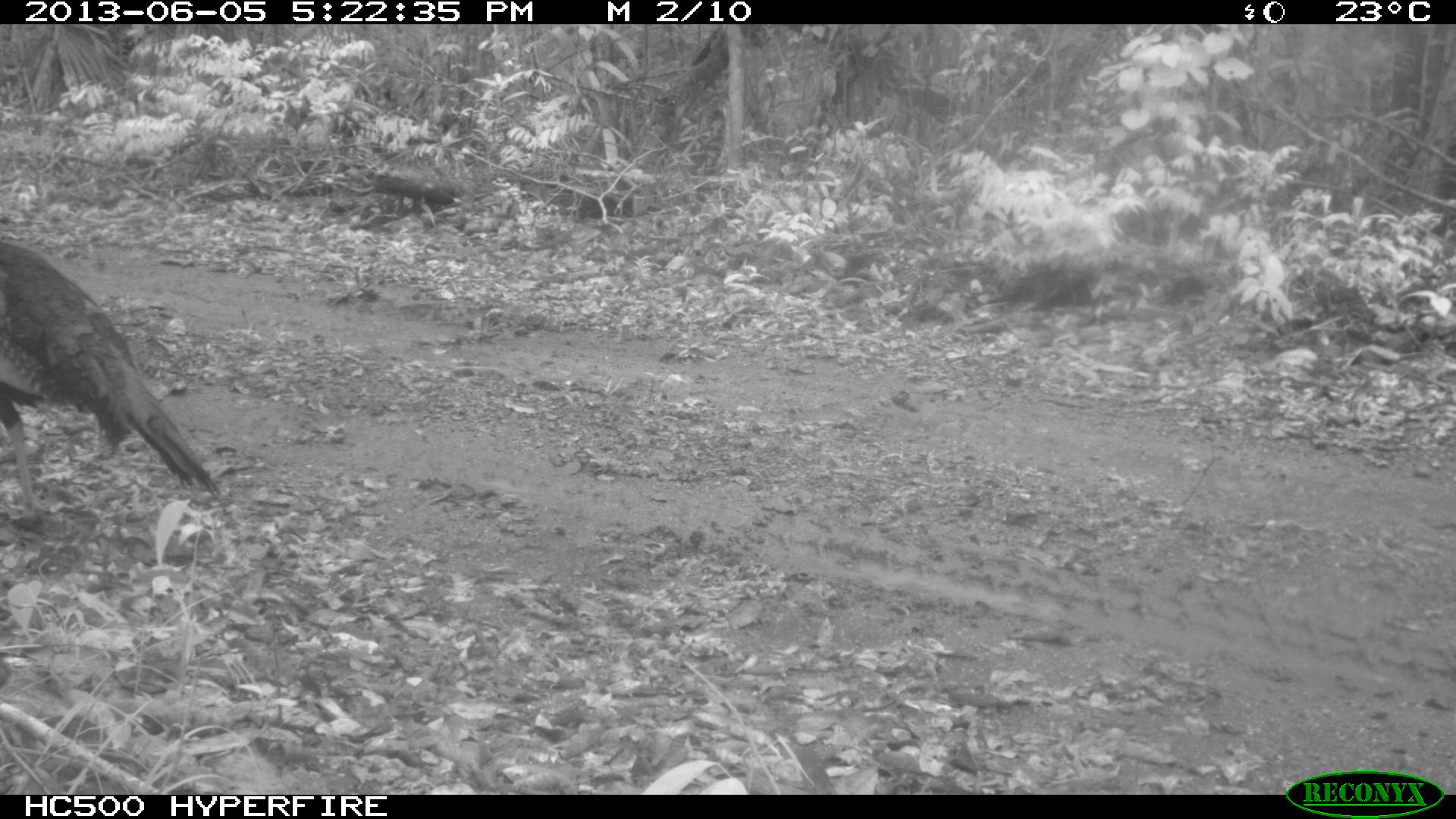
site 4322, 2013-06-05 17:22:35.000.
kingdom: Animalia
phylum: Chordata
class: Aves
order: Galliformes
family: Phasianidae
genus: Meleagris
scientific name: Meleagris ocellata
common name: ocellated turkey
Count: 1.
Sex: male.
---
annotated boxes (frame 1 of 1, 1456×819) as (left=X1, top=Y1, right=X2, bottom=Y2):
meleagris ocellata: (left=0, top=236, right=223, bottom=525)